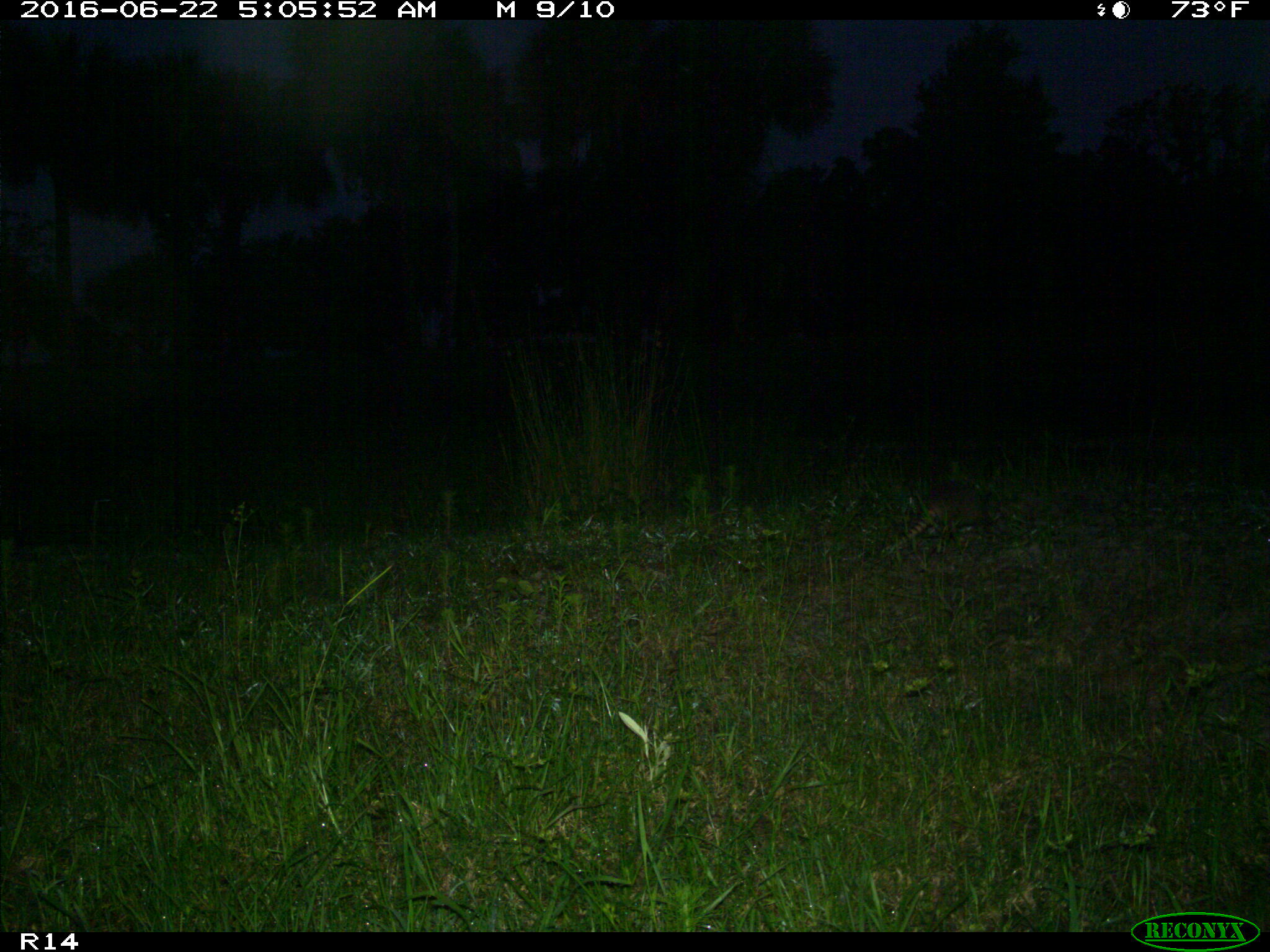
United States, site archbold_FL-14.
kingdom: Animalia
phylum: Chordata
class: Mammalia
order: Cingulata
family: Dasypodidae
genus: Dasypus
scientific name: Dasypus novemcinctus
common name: nine-banded armadillo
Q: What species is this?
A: Dasypus novemcinctus (nine-banded armadillo).